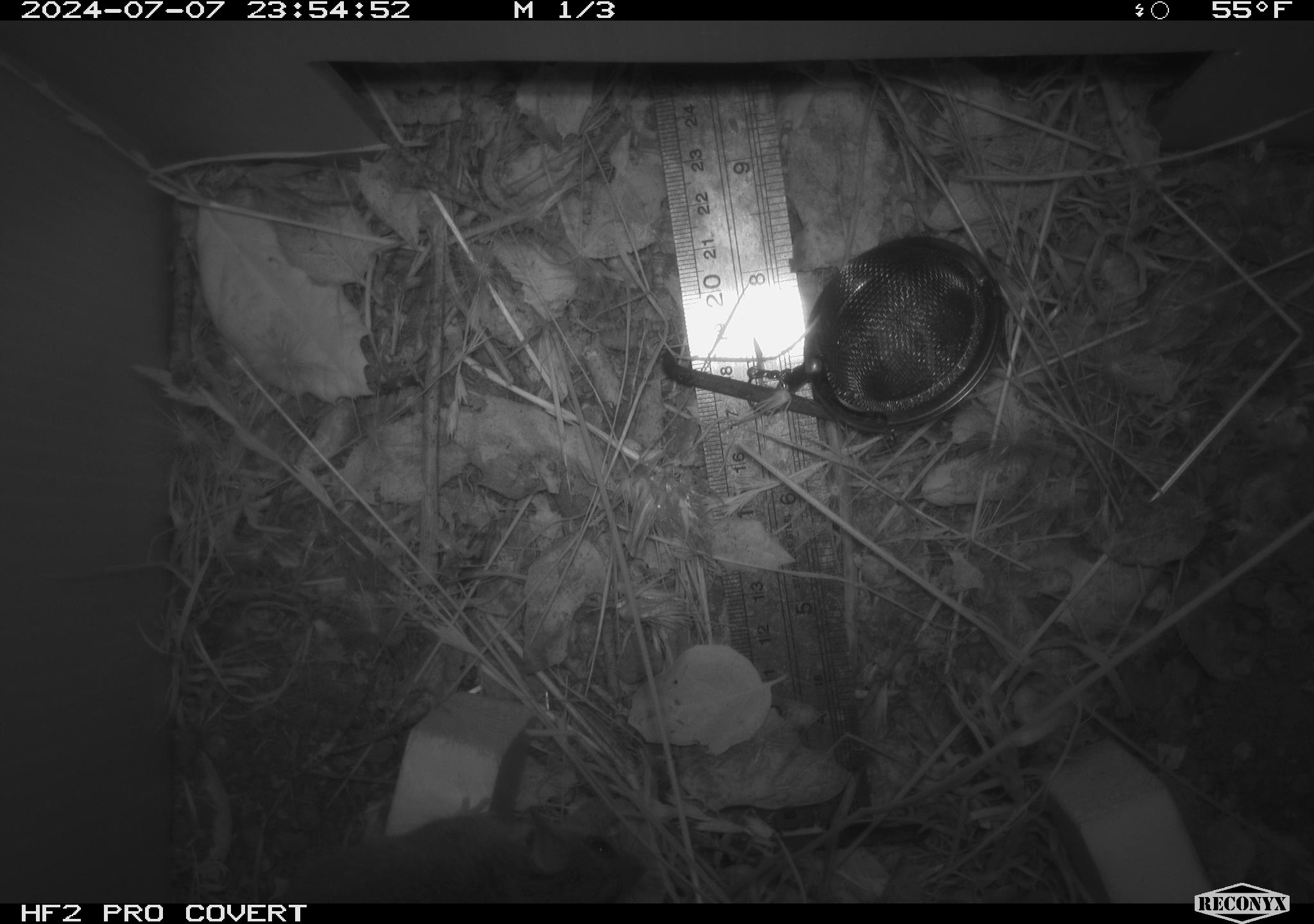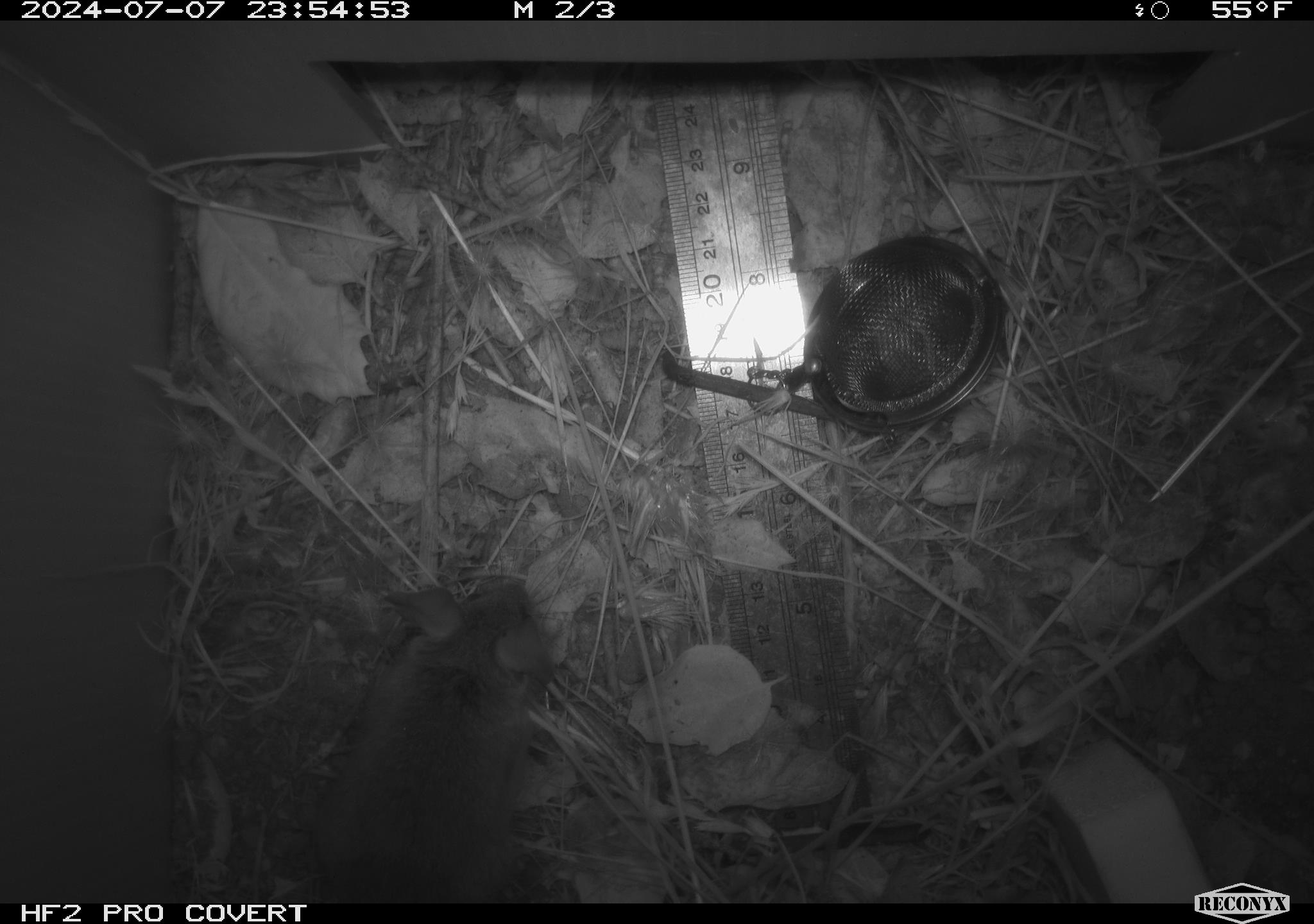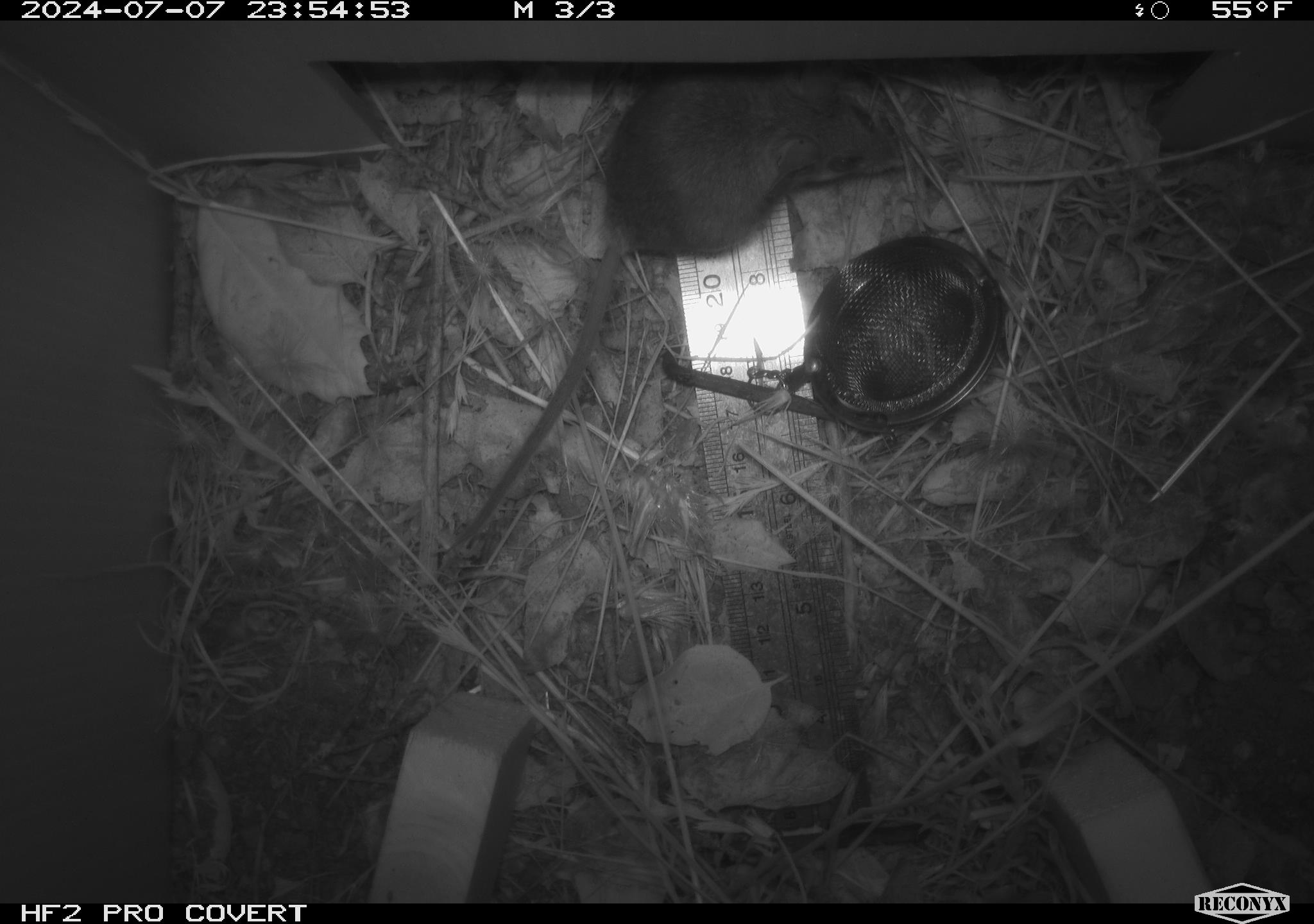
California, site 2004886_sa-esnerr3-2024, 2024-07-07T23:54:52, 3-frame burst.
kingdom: Animalia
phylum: Chordata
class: Mammalia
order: Rodentia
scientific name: Rodentia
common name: rodent